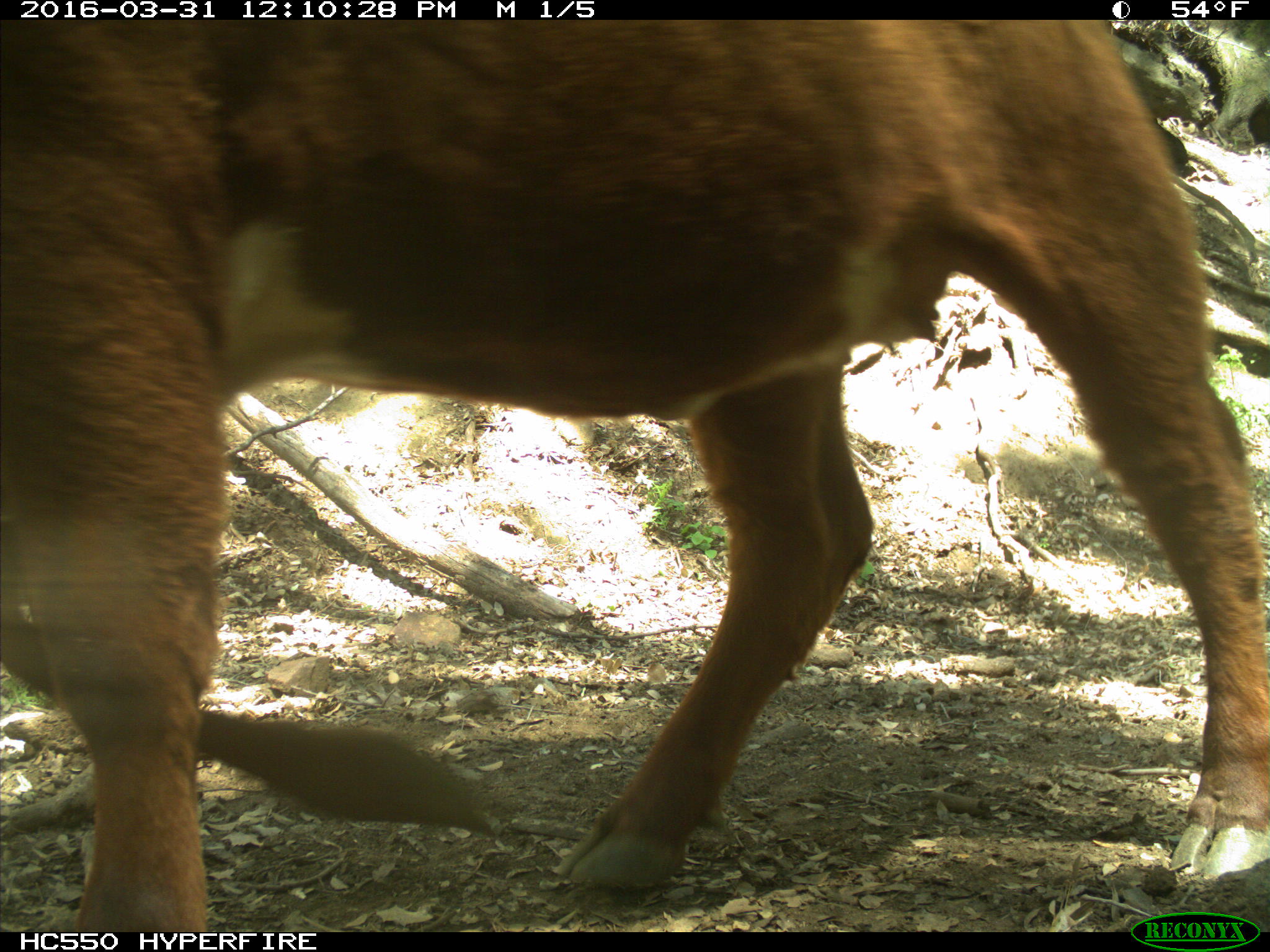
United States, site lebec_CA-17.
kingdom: Animalia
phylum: Chordata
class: Mammalia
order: Artiodactyla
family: Bovidae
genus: Bos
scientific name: Bos taurus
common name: domestic cow